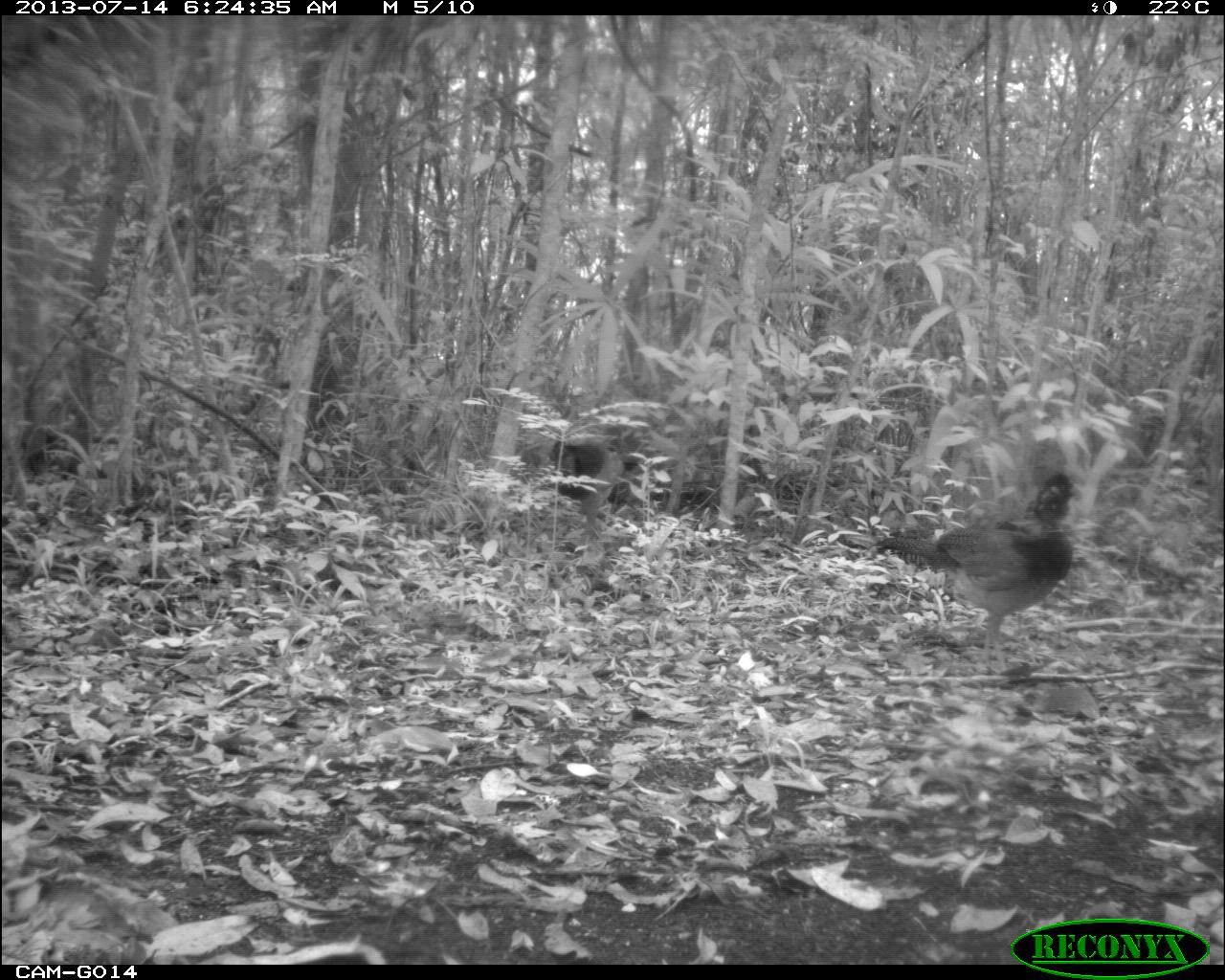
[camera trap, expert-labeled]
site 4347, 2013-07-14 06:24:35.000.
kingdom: Animalia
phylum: Chordata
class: Aves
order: Galliformes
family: Cracidae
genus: Crax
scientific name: Crax rubra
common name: great curassow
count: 2